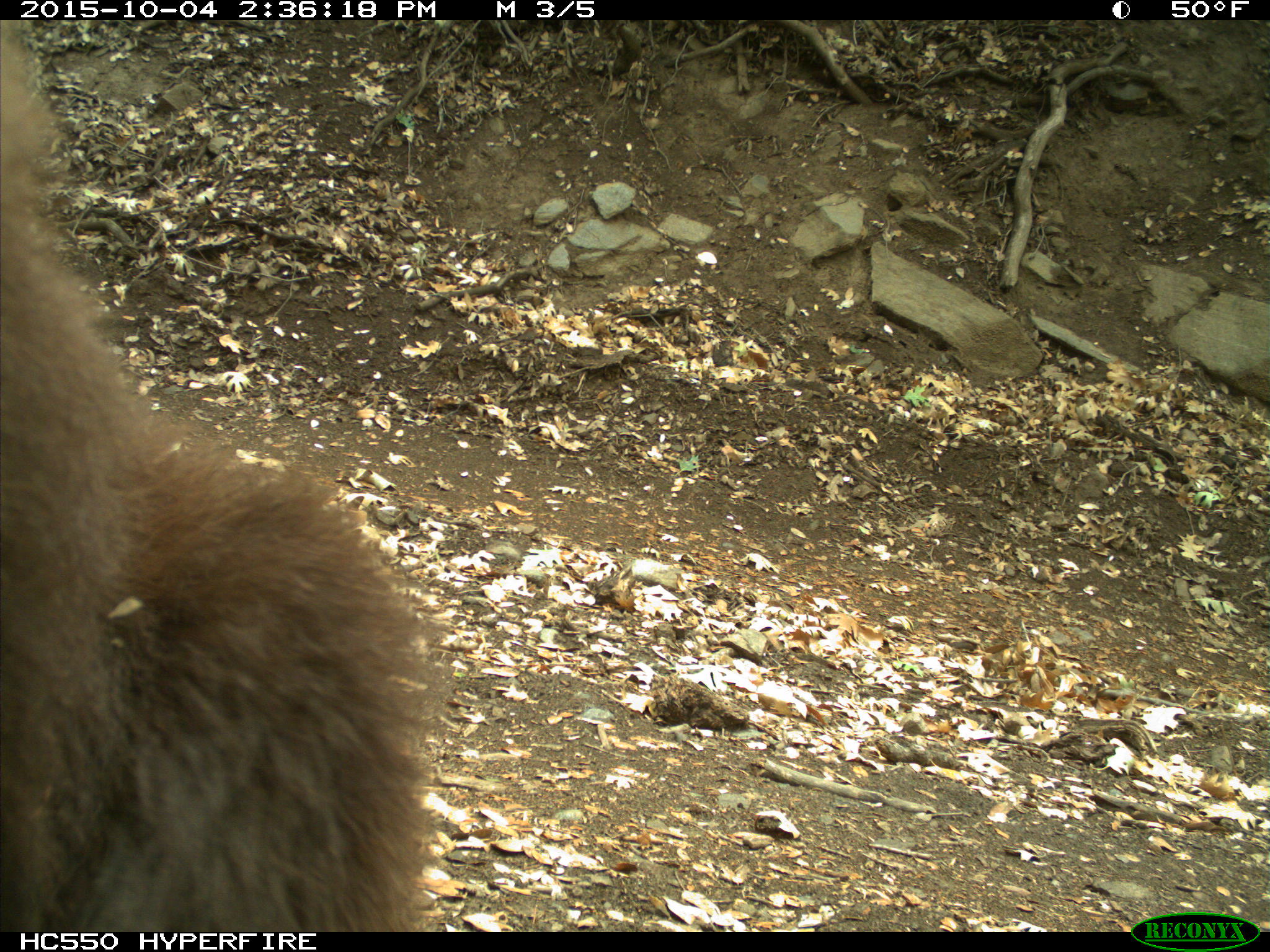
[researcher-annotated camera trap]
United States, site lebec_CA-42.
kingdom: Animalia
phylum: Chordata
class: Mammalia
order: Carnivora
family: Ursidae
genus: Ursus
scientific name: Ursus americanus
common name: american black bear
Ursus americanus (american black bear).